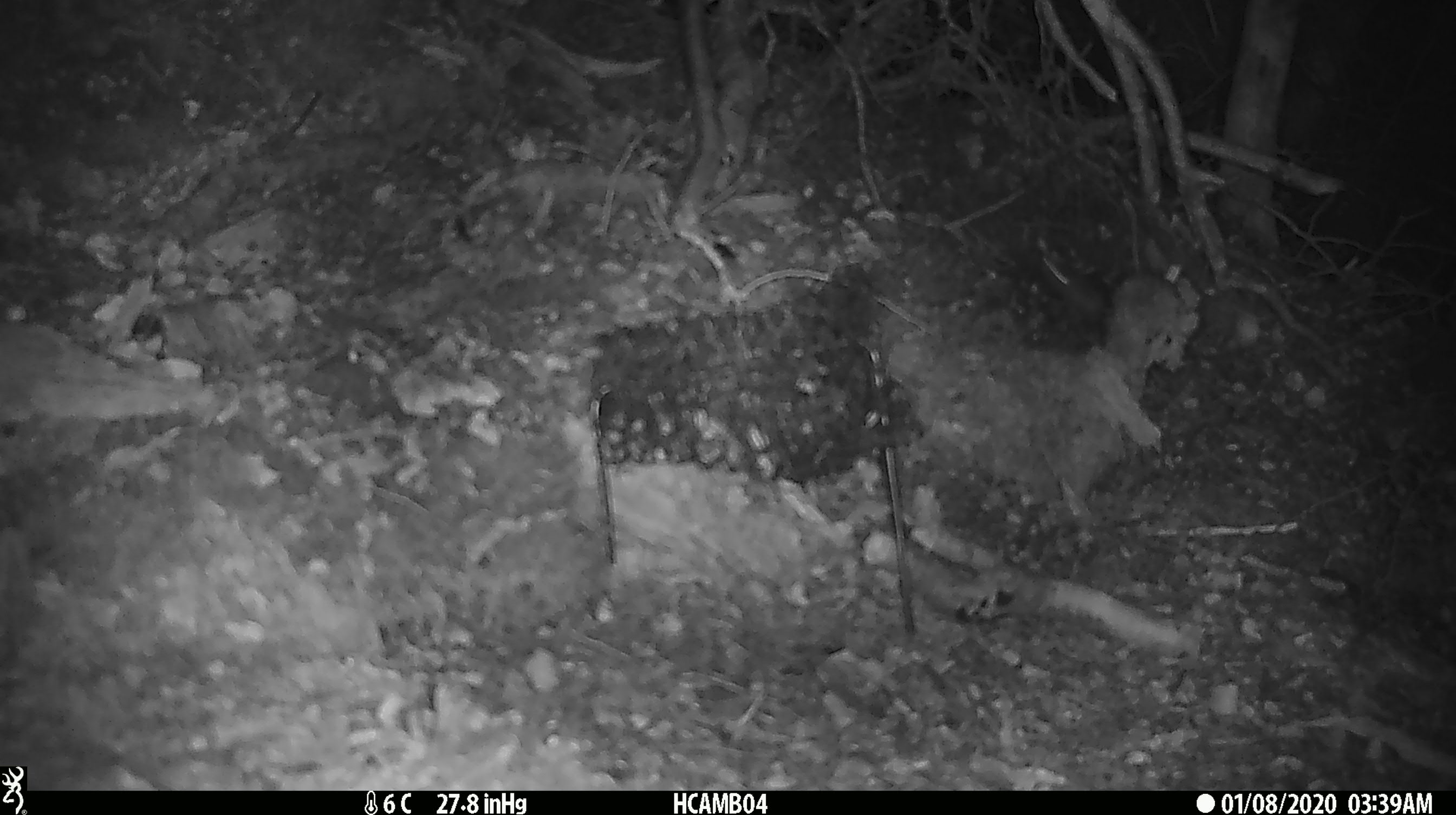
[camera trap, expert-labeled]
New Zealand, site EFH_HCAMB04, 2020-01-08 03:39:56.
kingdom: Animalia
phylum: Chordata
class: Mammalia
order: Rodentia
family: Muridae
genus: Mus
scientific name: Mus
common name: mouse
Mouse (Mus).